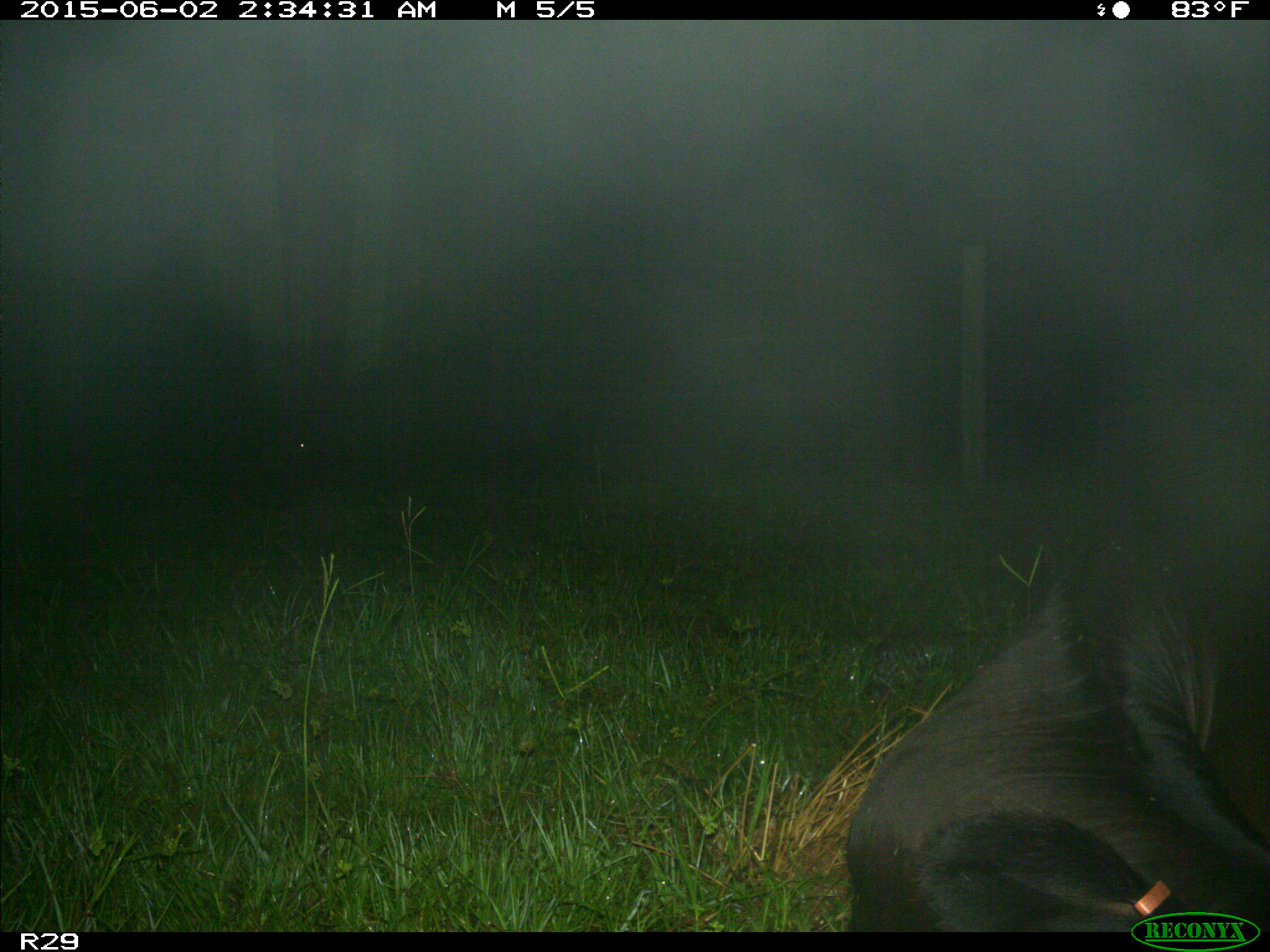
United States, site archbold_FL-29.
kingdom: Animalia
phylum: Chordata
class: Mammalia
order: Artiodactyla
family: Bovidae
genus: Bos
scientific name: Bos taurus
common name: domestic cow